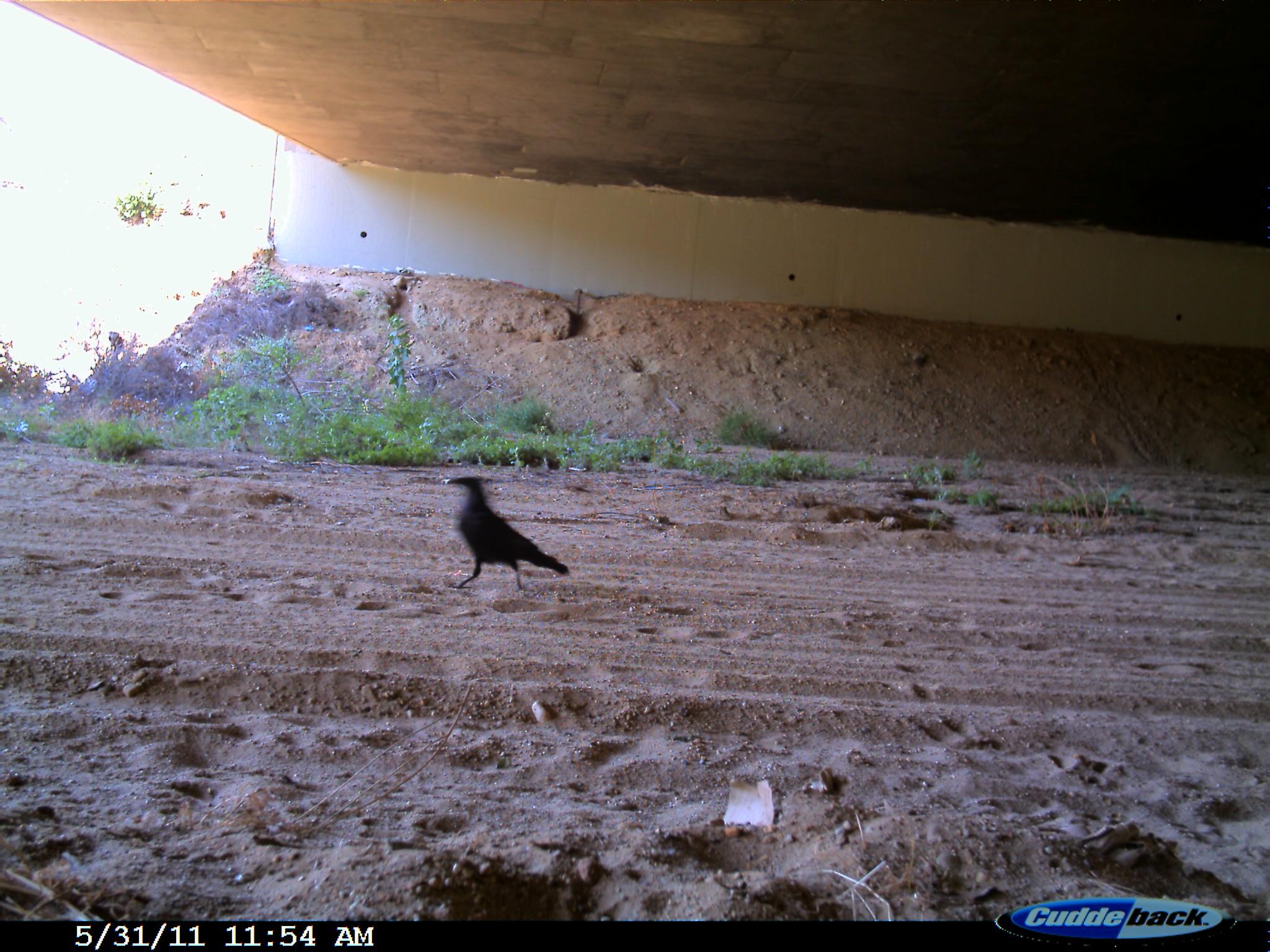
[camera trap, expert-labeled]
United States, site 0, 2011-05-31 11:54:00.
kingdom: Animalia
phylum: Chordata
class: Aves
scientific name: Aves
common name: bird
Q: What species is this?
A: Bird (Aves).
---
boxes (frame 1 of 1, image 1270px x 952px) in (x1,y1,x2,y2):
bird: (442,467,574,603)